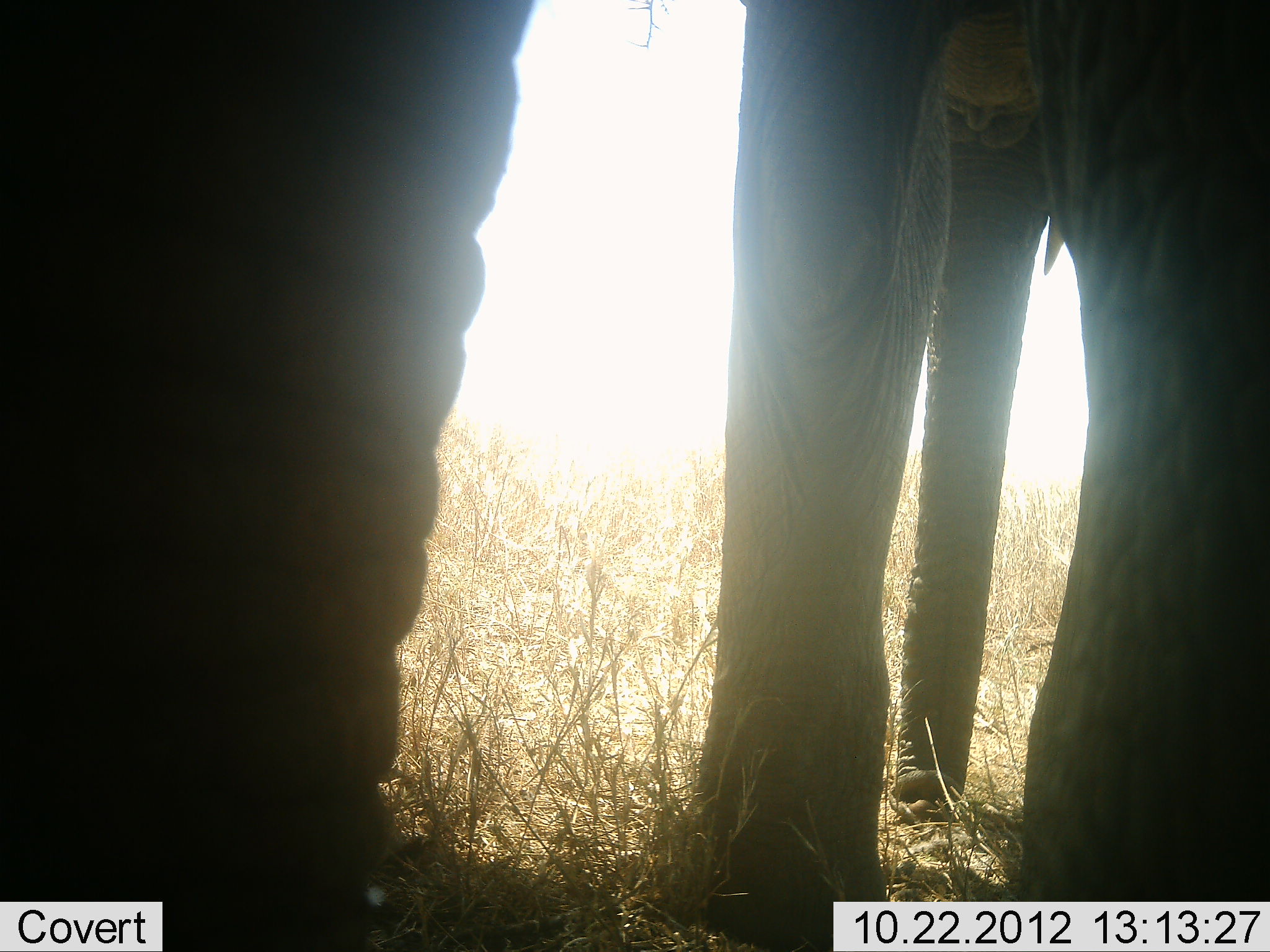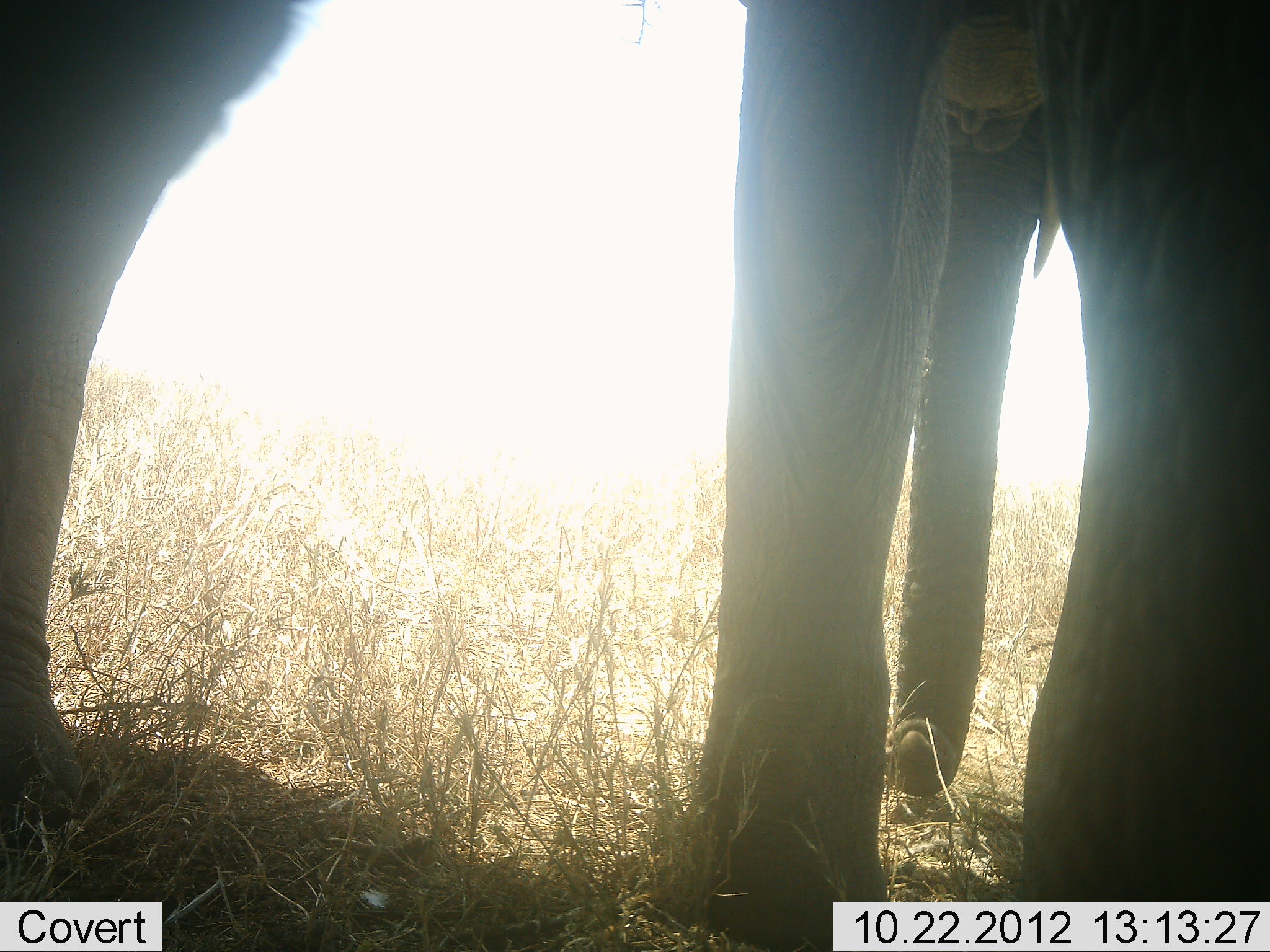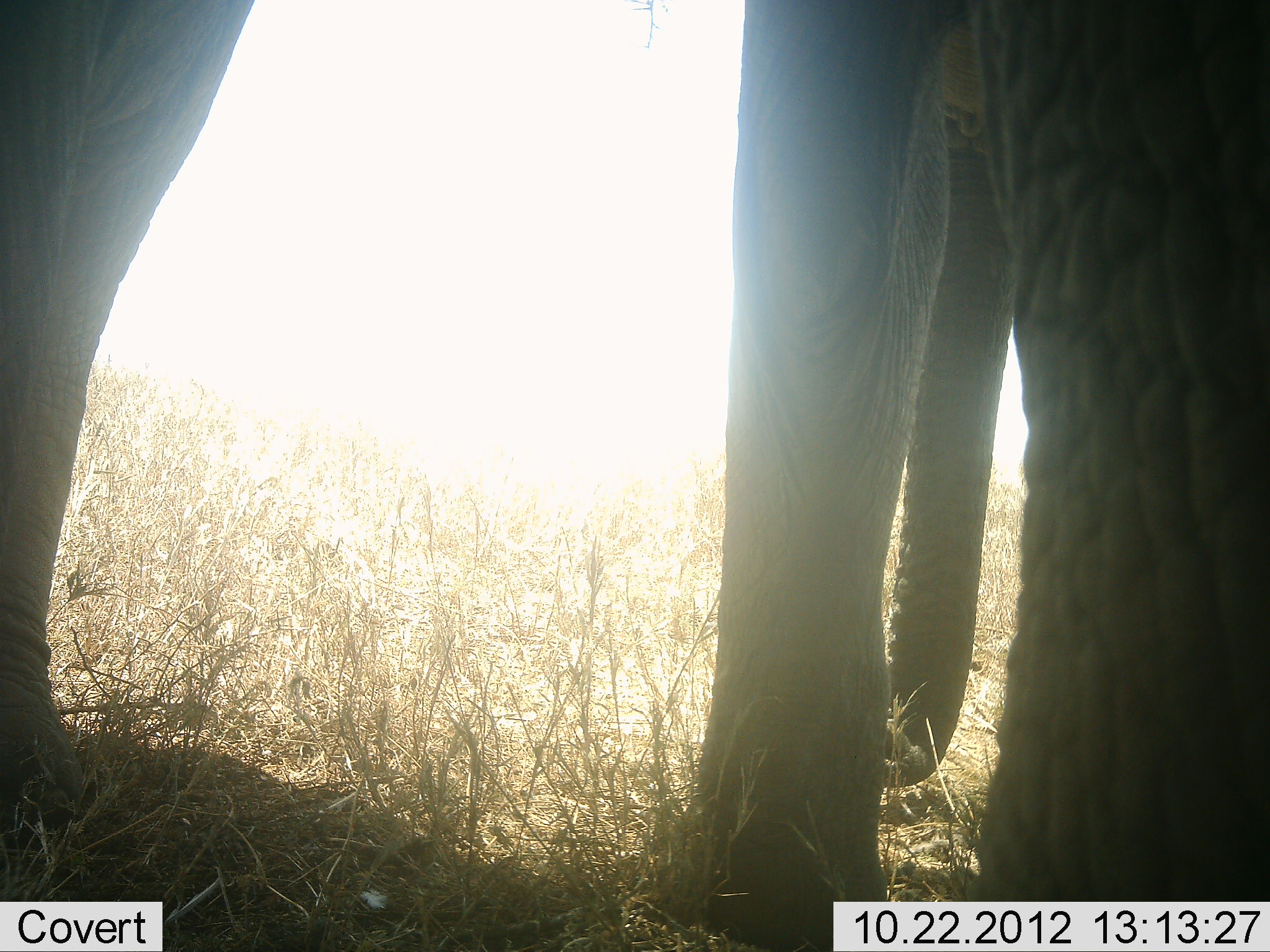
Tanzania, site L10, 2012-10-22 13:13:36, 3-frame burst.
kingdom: Animalia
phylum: Chordata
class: Mammalia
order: Proboscidea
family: Elephantidae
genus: Loxodonta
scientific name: Loxodonta africana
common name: african bush elephant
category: elephant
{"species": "elephant (african bush elephant) (Loxodonta africana)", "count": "2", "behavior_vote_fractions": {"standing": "90%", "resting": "0%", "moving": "30%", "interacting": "0%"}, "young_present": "0%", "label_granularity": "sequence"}